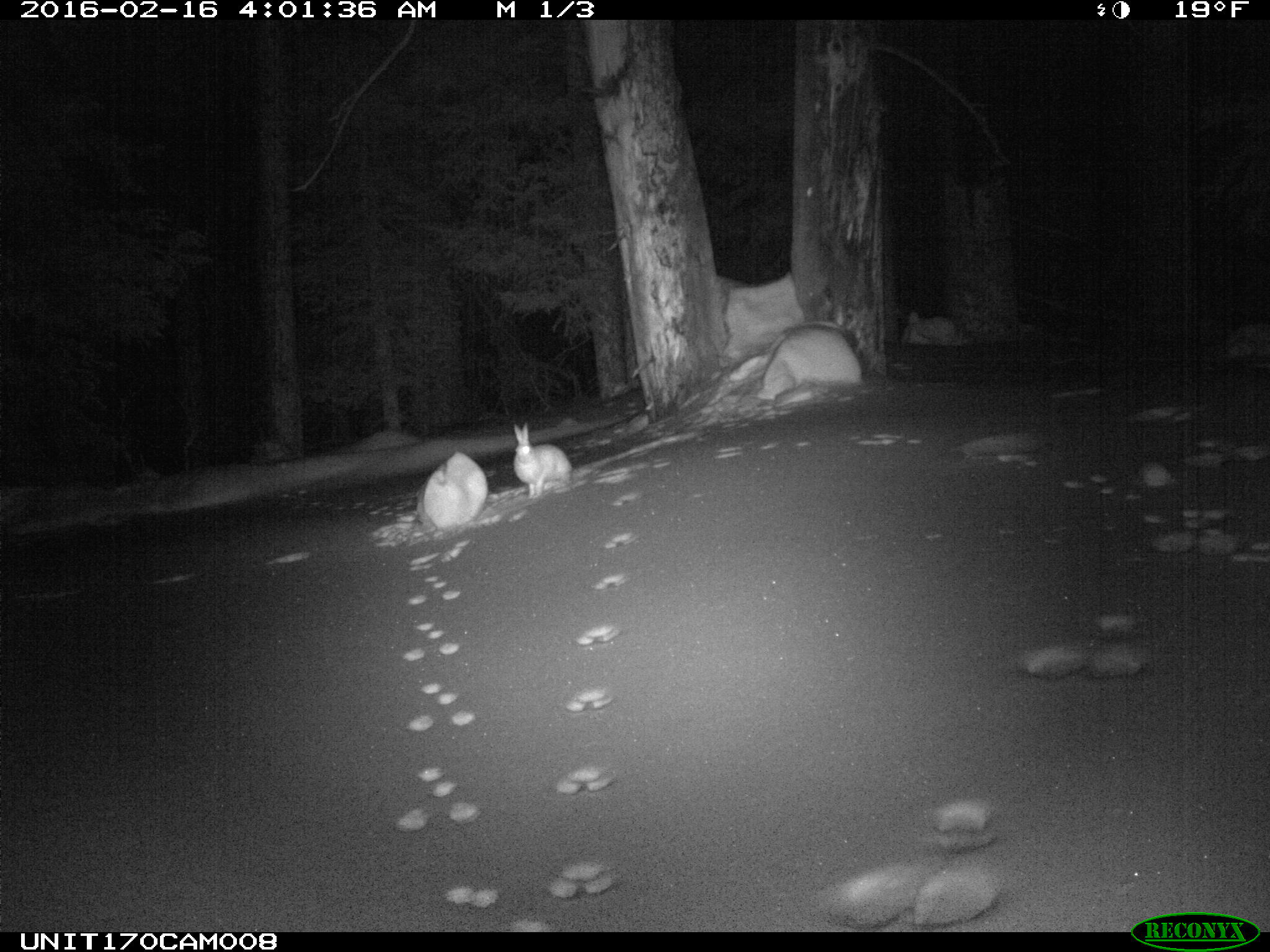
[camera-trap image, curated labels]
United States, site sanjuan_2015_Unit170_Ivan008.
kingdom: Animalia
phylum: Chordata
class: Mammalia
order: Lagomorpha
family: Leporidae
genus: Lepus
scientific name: Lepus americanus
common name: snowshoe hare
Lepus americanus (snowshoe hare).